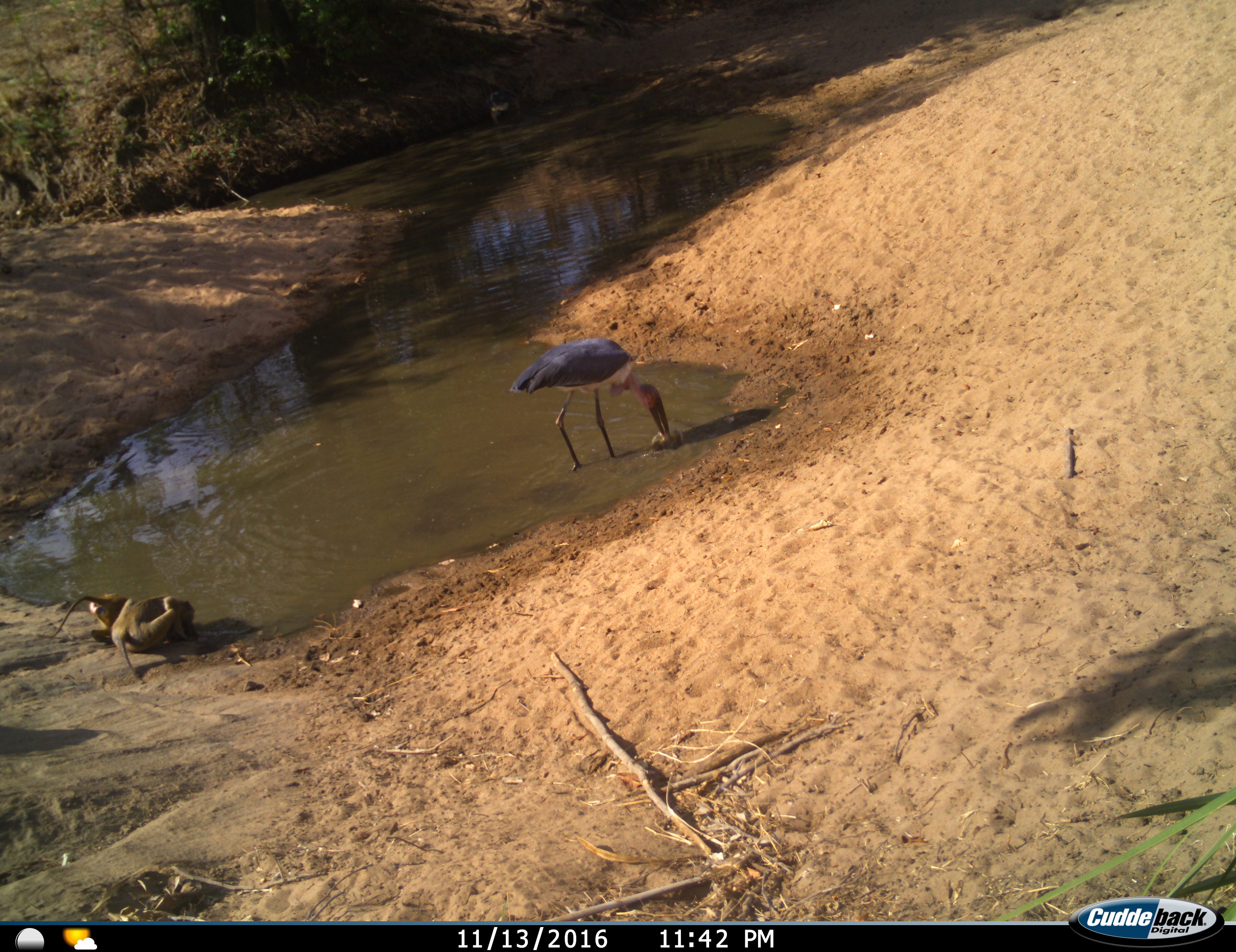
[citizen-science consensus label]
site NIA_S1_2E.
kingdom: Animalia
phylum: Chordata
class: Mammalia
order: Primates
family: Cercopithecidae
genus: Papio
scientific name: Papio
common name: baboon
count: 2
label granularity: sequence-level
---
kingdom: Animalia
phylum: Chordata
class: Aves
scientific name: Aves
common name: bird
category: birdother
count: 1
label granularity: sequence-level